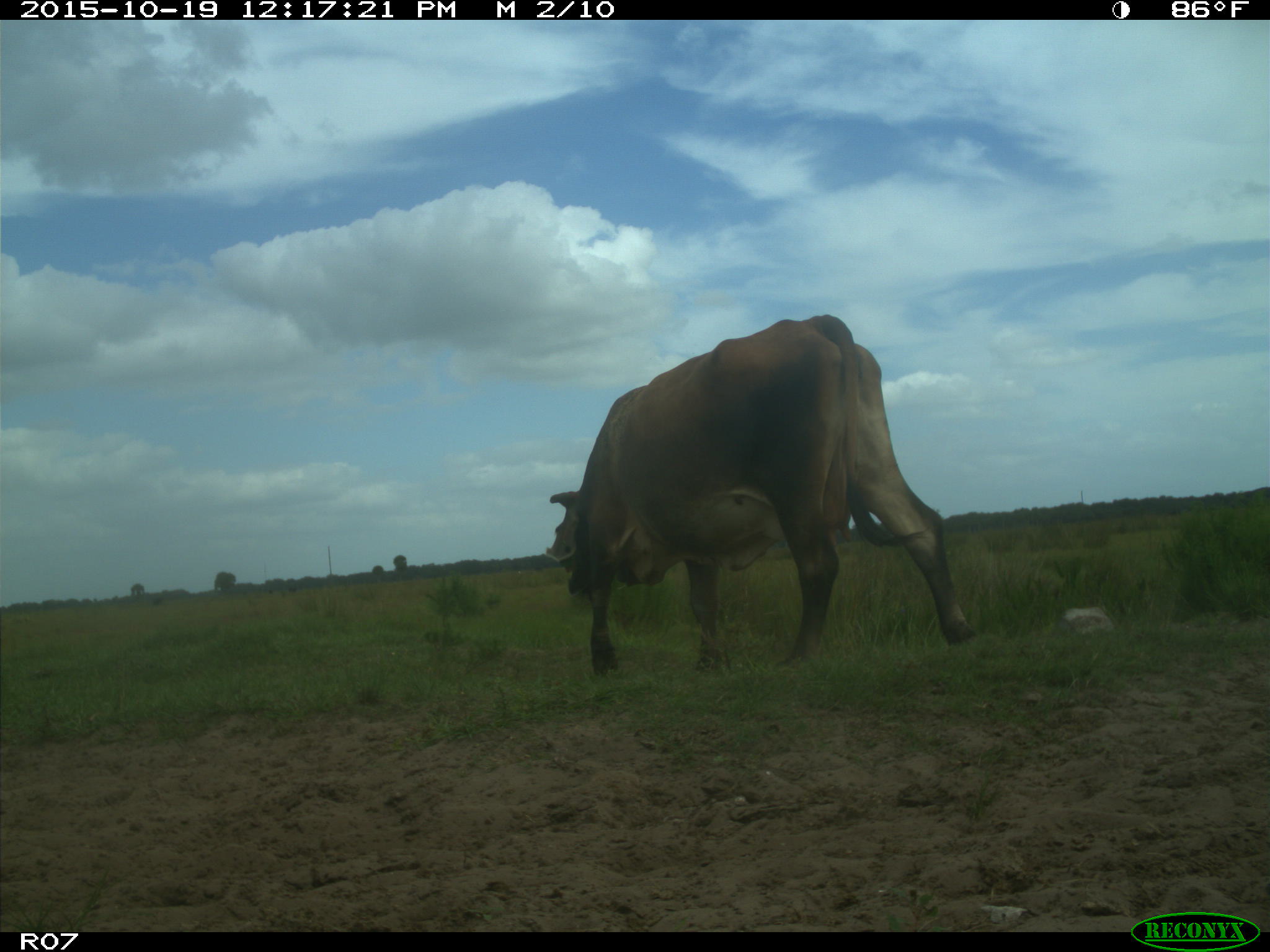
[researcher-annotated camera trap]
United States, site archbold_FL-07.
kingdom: Animalia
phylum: Chordata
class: Mammalia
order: Artiodactyla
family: Bovidae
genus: Bos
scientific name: Bos taurus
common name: domestic cow